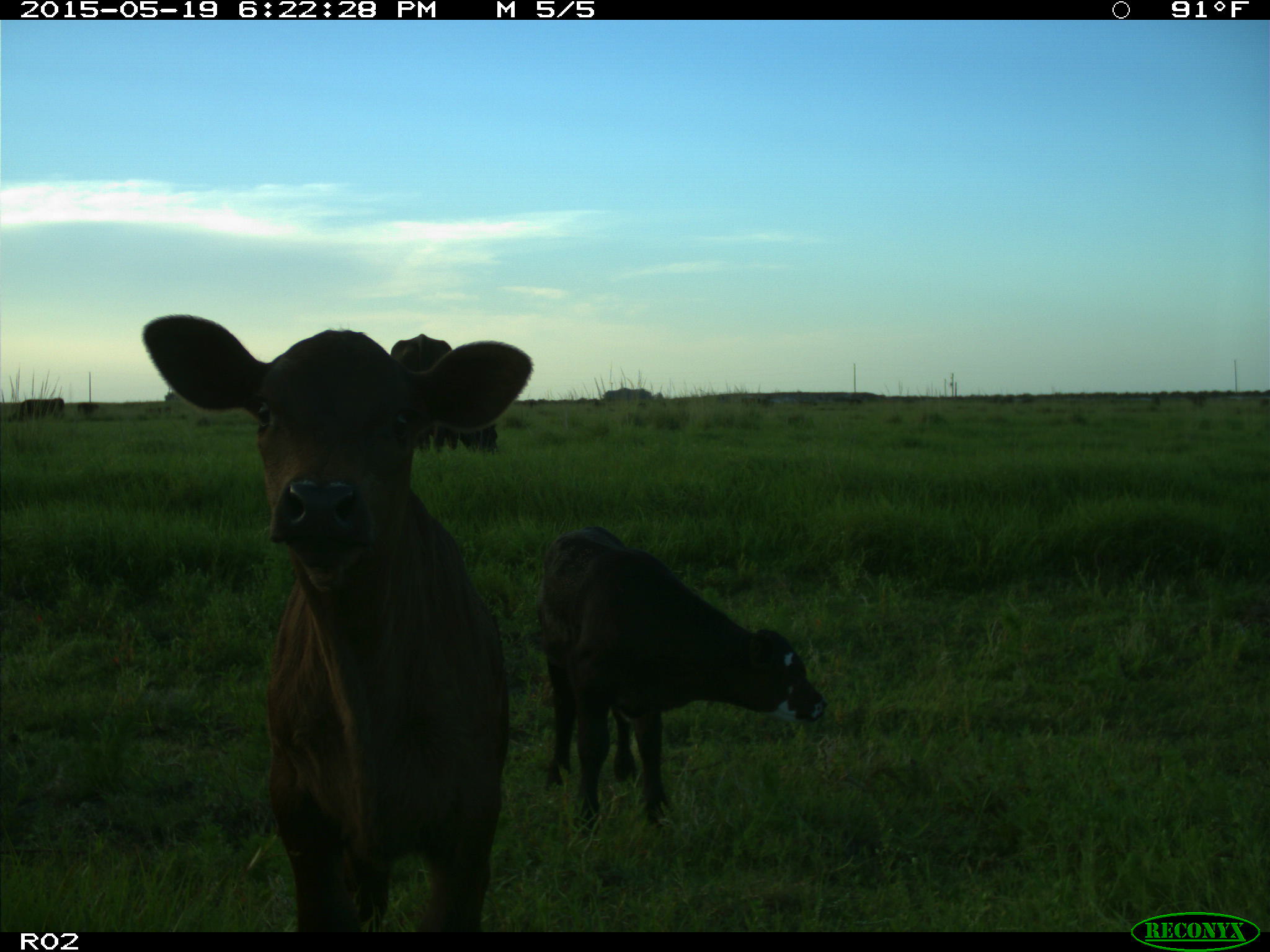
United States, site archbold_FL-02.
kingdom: Animalia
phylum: Chordata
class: Mammalia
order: Artiodactyla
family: Bovidae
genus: Bos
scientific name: Bos taurus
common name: domestic cow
Bos taurus (domestic cow).